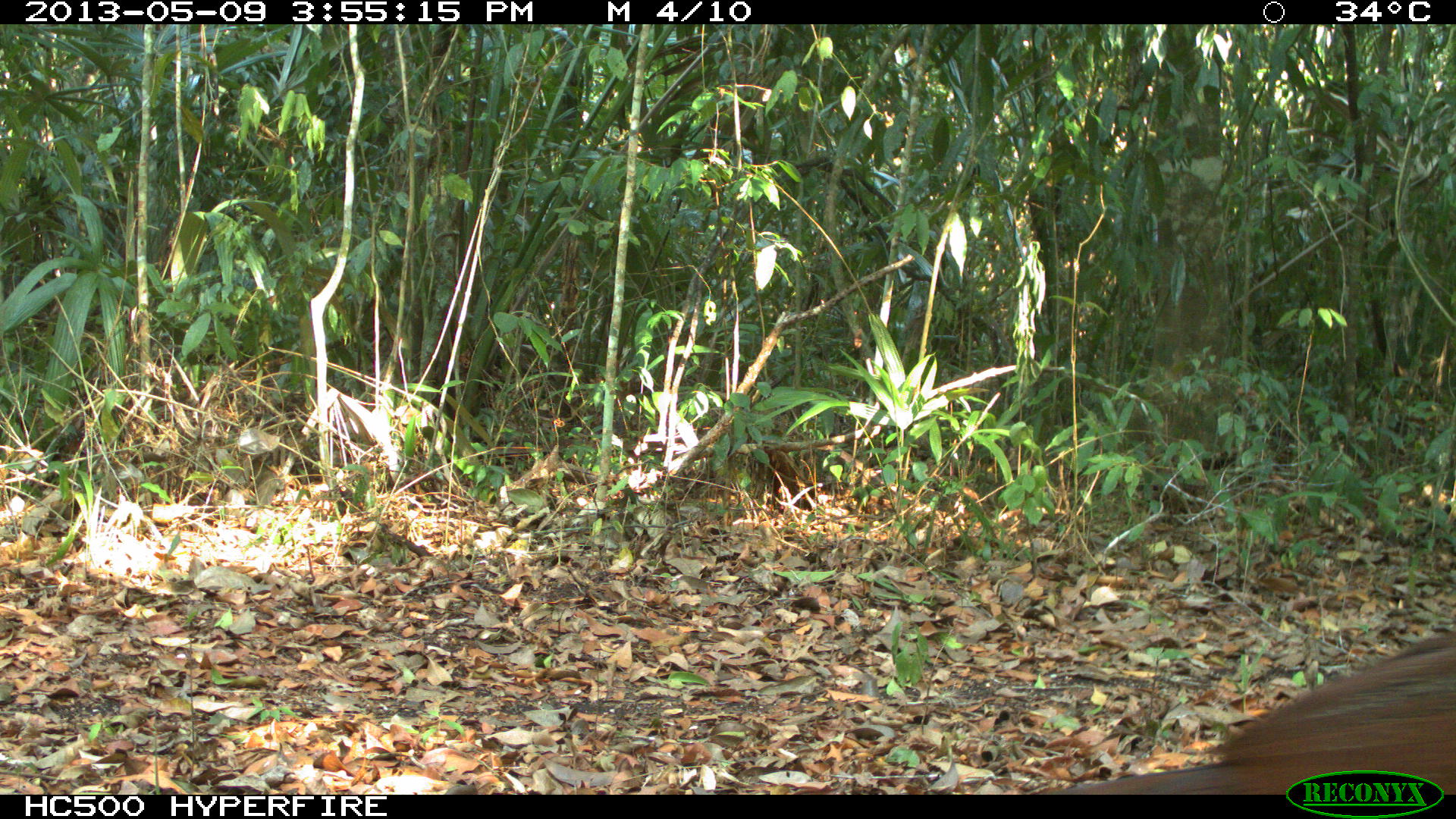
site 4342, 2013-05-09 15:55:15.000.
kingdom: Animalia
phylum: Chordata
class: Aves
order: Galliformes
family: Cracidae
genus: Crax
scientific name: Crax rubra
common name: great curassow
Crax rubra (great curassow), count 1, sex female.